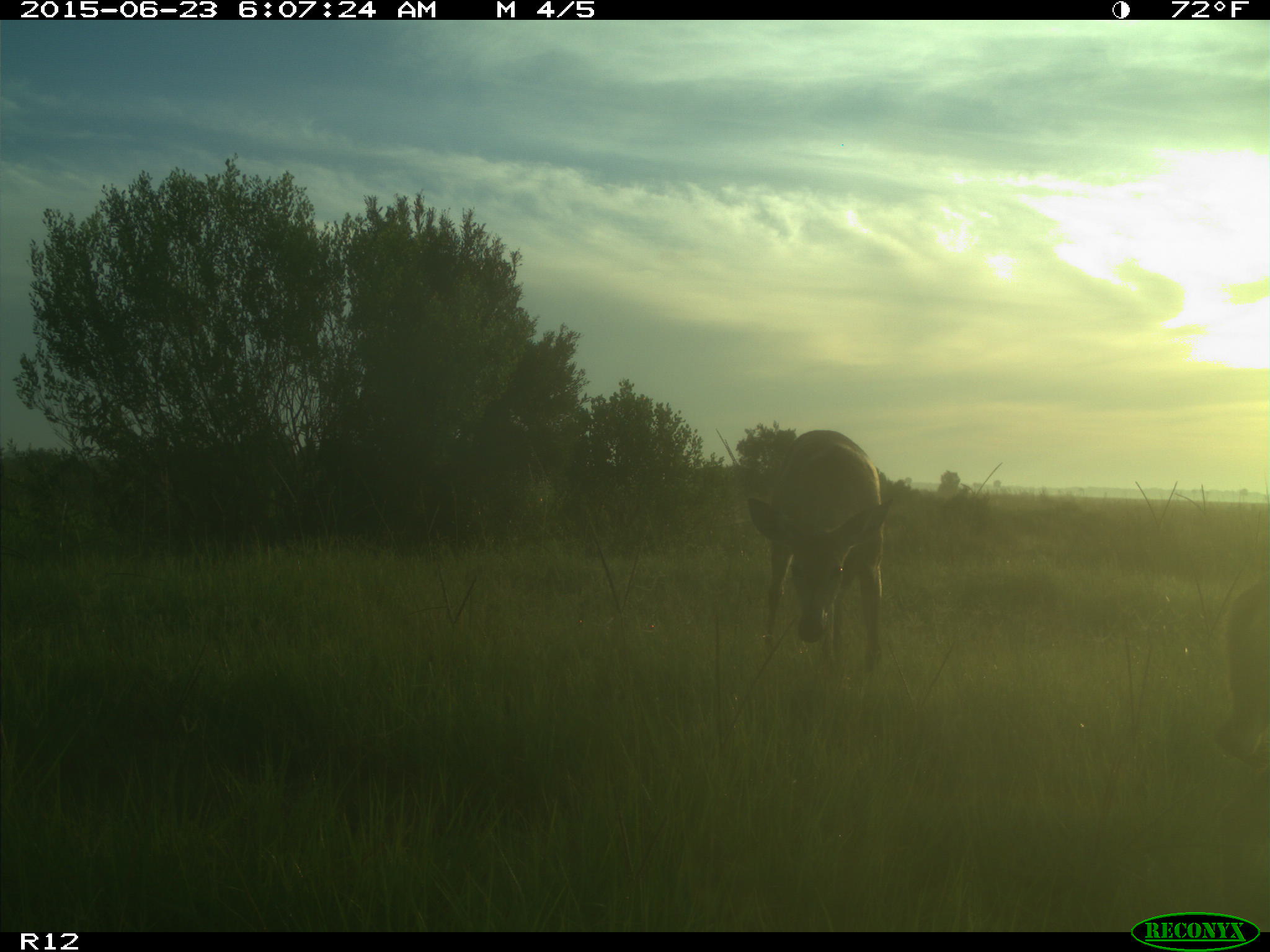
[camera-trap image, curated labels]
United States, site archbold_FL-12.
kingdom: Animalia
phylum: Chordata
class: Mammalia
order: Artiodactyla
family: Cervidae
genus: Odocoileus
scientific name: Odocoileus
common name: deer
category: unidentified deer